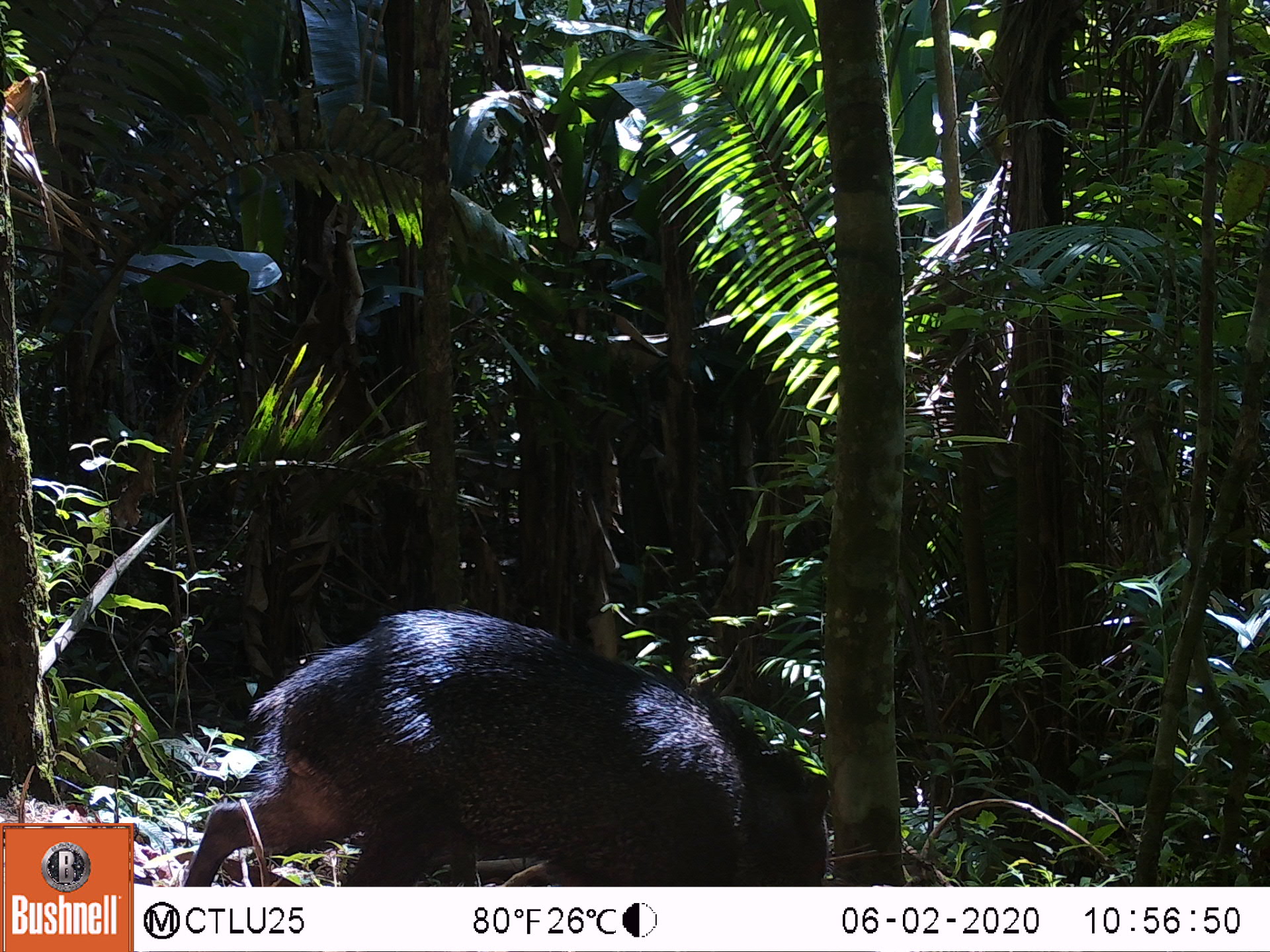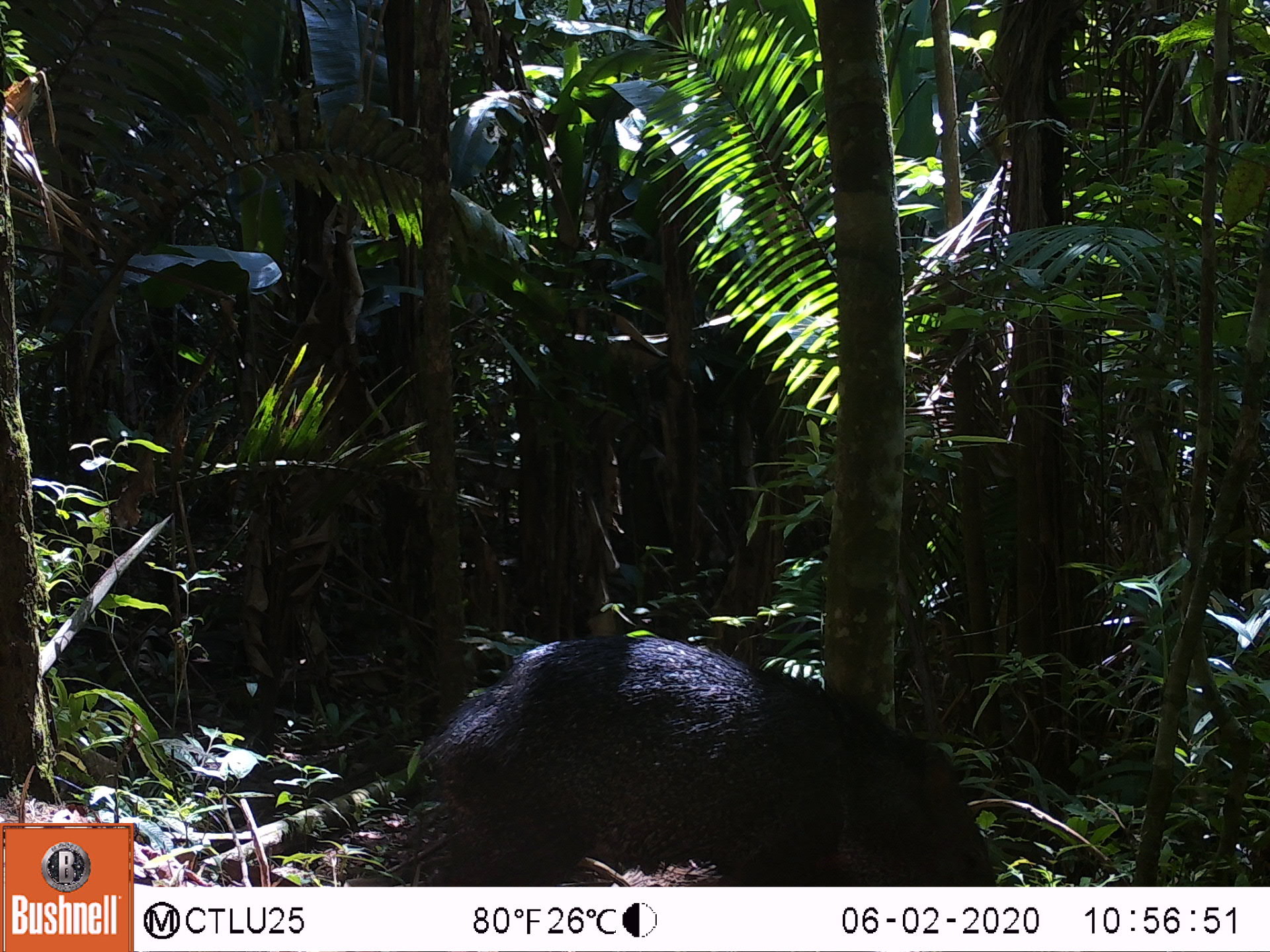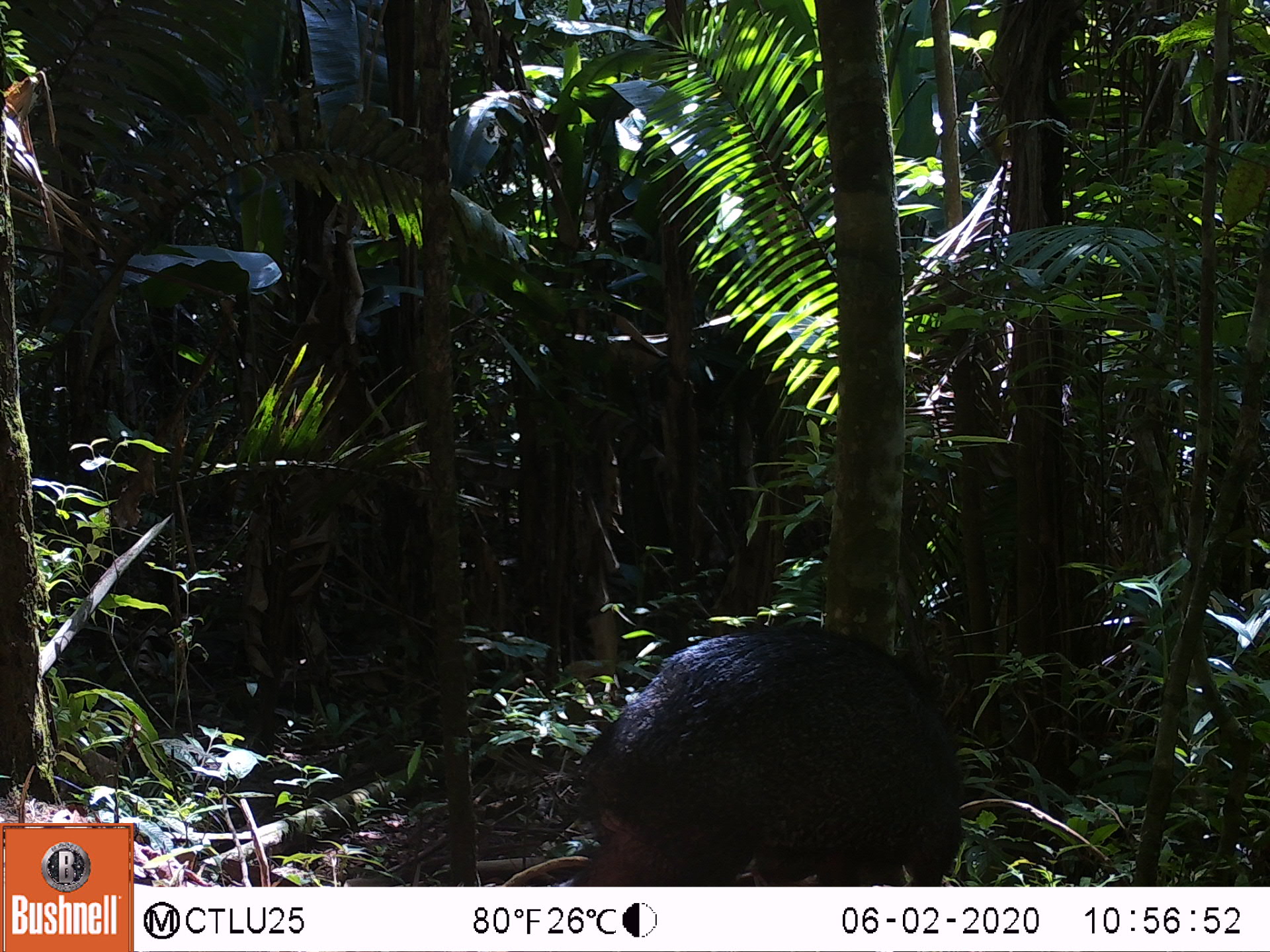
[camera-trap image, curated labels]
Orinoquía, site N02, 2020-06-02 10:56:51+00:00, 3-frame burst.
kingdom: Animalia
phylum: Chordata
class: Mammalia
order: Artiodactyla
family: Tayassuidae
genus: Pecari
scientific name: Pecari tajacu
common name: collared peccary